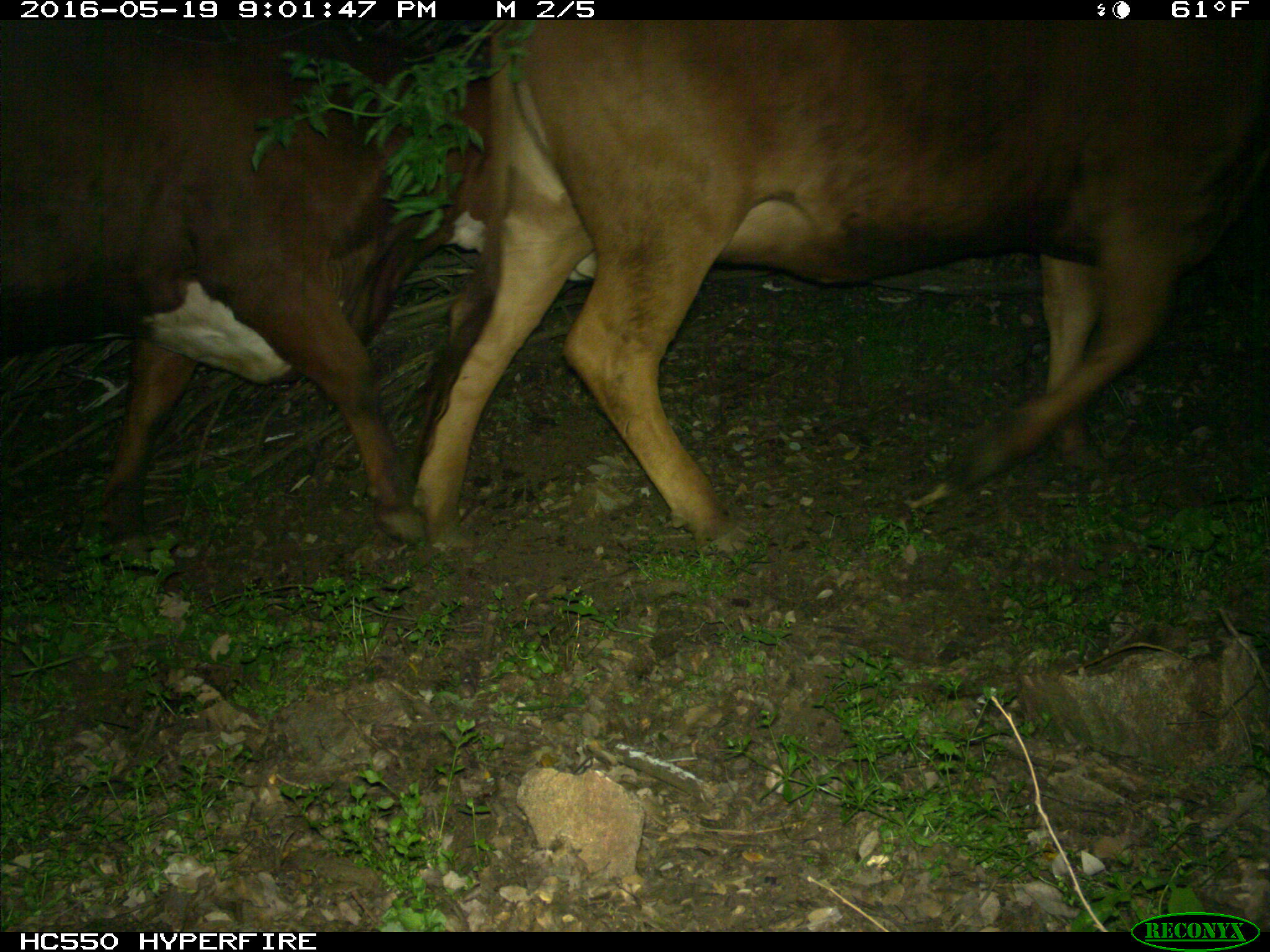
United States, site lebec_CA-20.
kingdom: Animalia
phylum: Chordata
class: Mammalia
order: Artiodactyla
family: Bovidae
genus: Bos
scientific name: Bos taurus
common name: domestic cow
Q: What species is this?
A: Bos taurus (domestic cow).